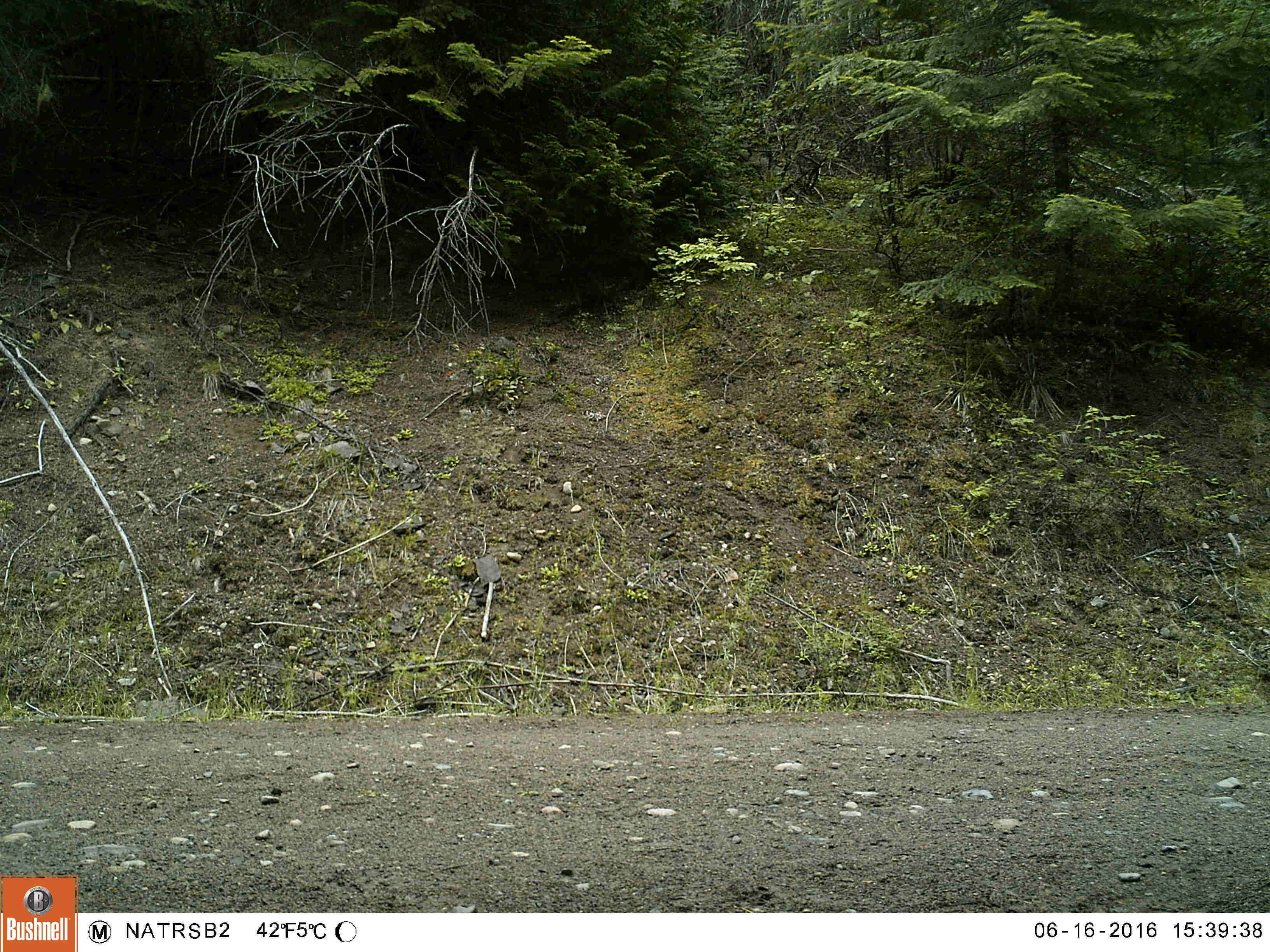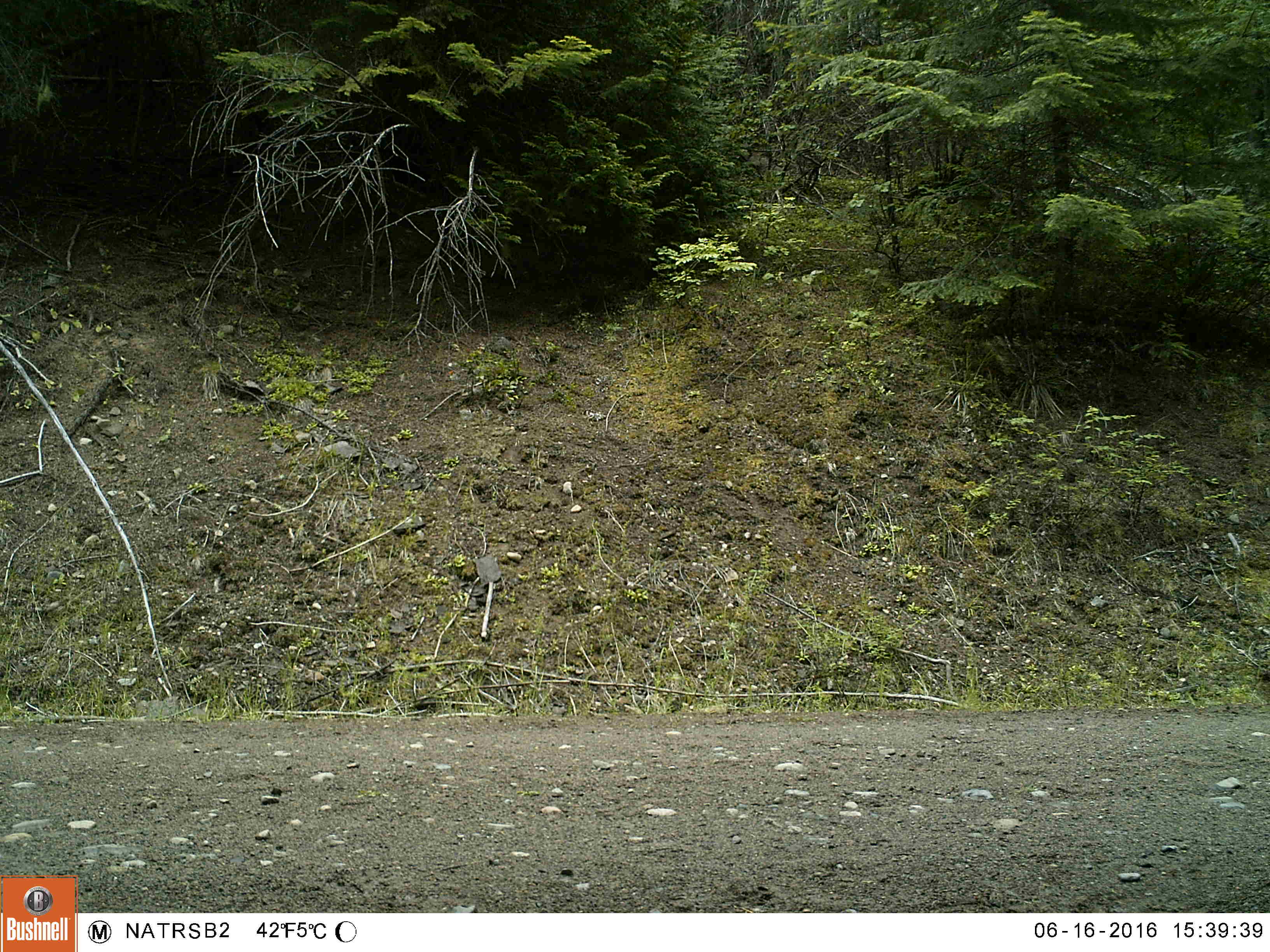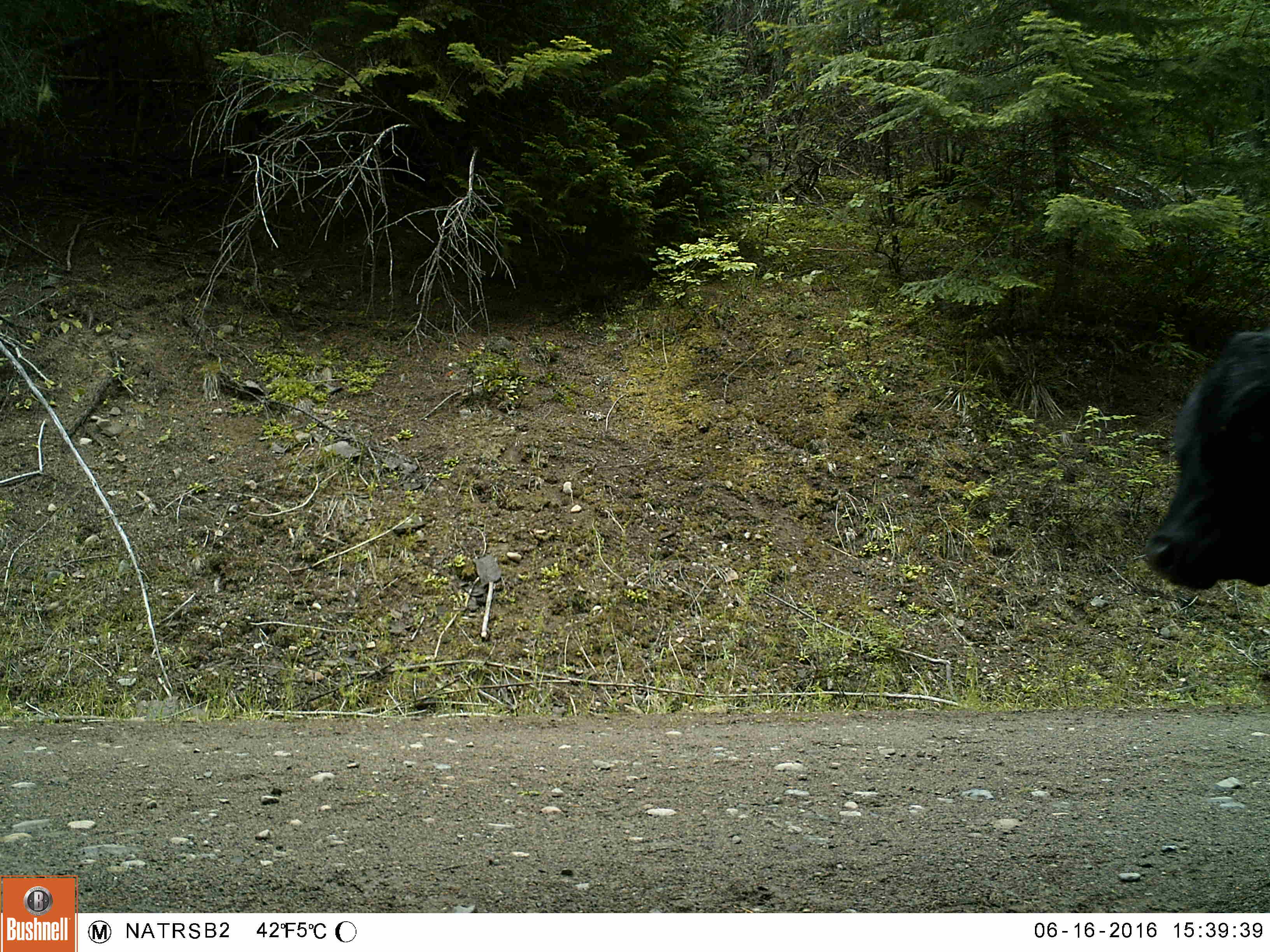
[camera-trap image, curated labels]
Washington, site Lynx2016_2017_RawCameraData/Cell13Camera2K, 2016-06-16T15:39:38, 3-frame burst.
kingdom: Animalia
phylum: Chordata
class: Mammalia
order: Artiodactyla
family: Bovidae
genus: Bos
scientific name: Bos taurus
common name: domestic cattle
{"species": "domestic cattle (Bos taurus)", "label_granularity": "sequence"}